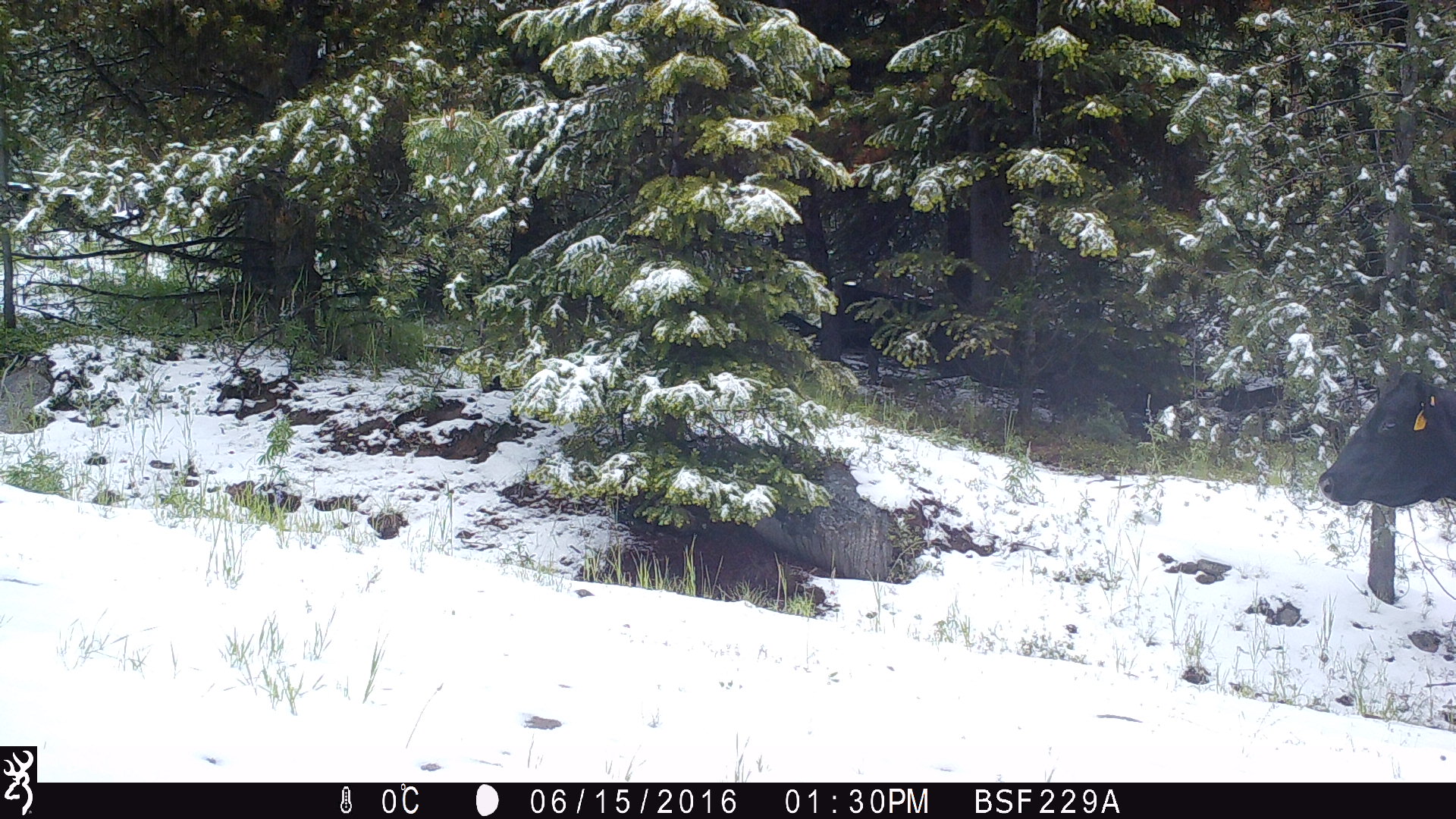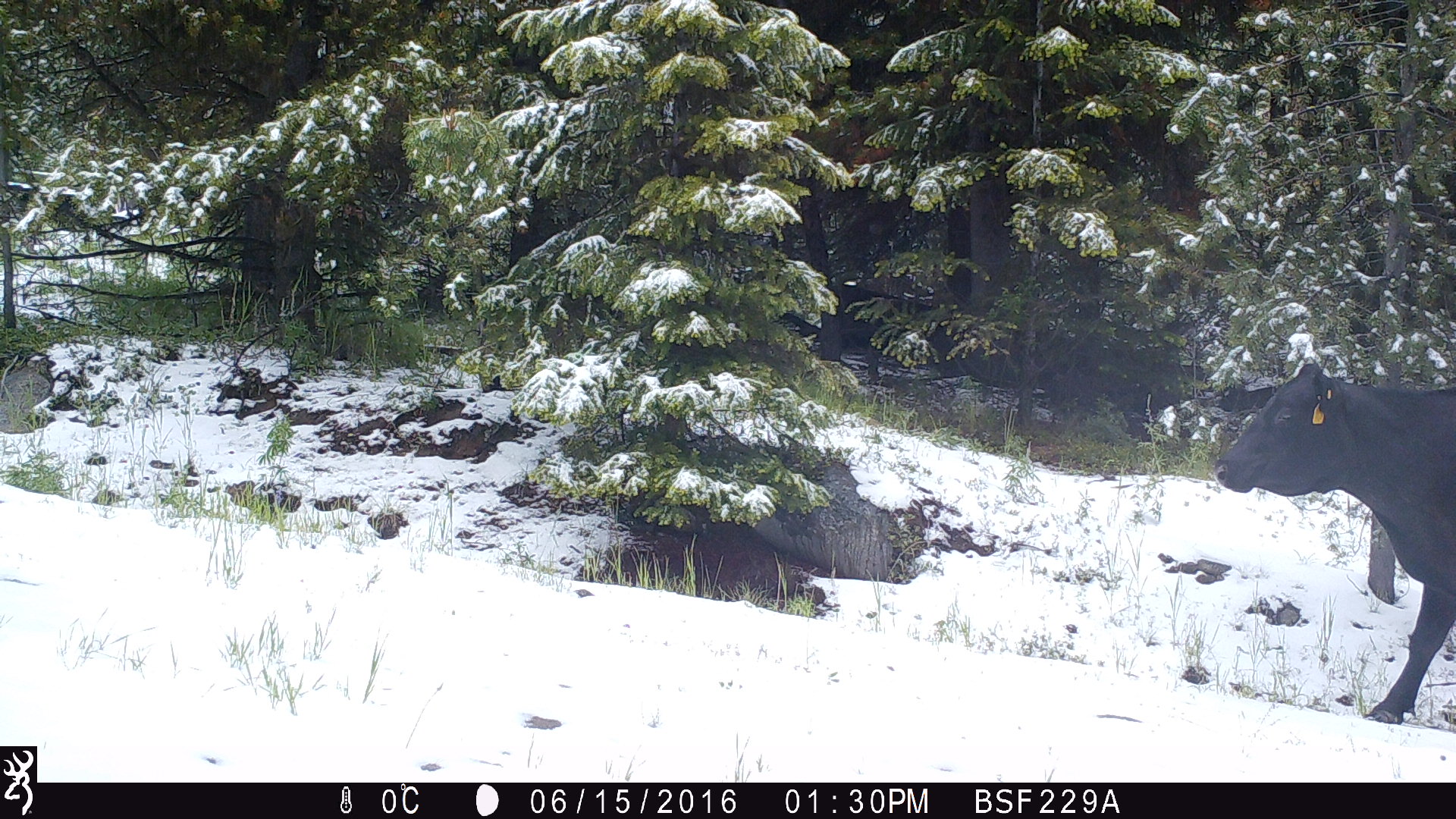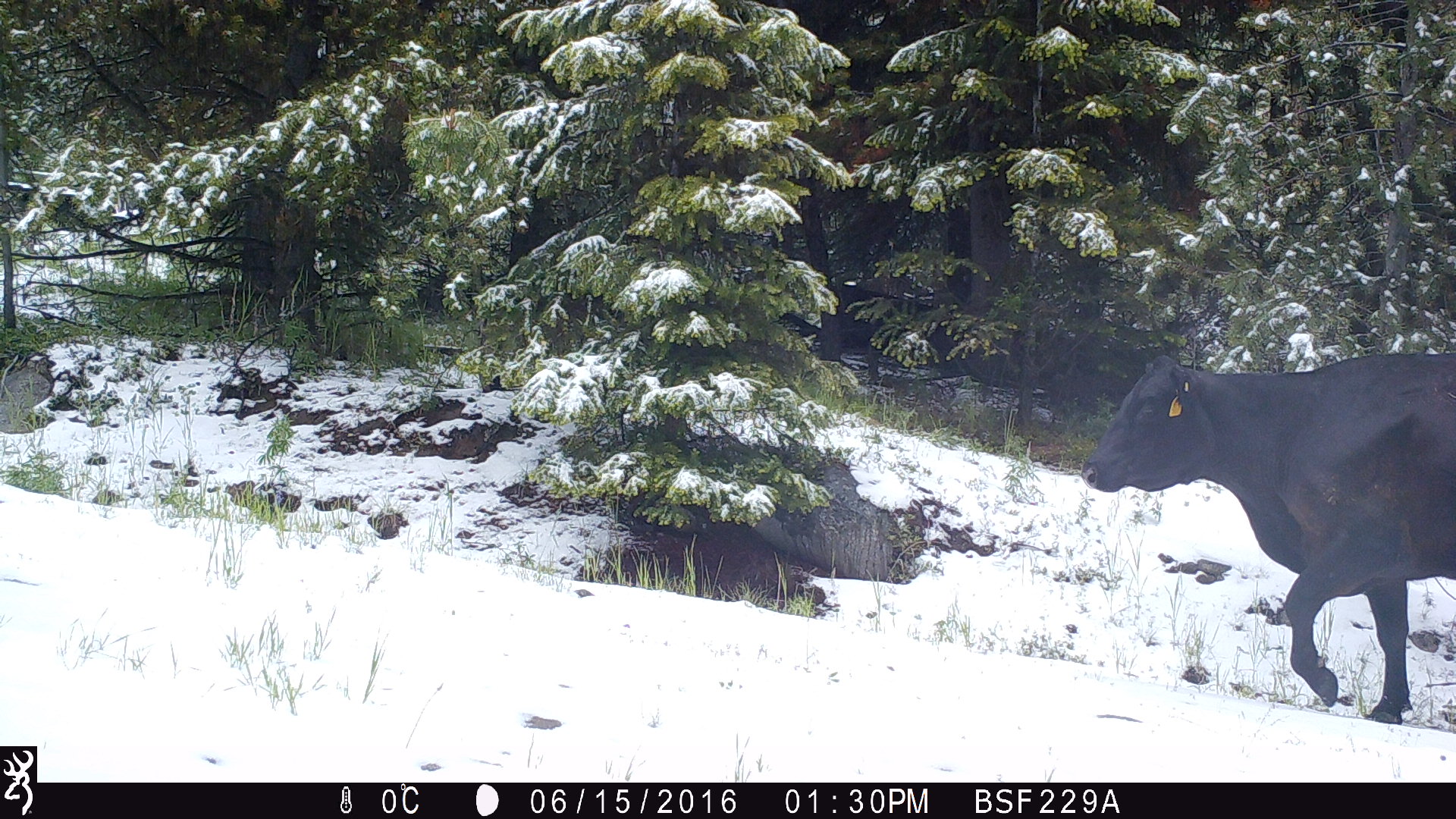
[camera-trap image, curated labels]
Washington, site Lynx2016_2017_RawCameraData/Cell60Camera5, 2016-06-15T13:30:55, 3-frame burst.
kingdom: Animalia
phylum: Chordata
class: Mammalia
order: Artiodactyla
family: Bovidae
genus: Bos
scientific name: Bos taurus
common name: domestic cattle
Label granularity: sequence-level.